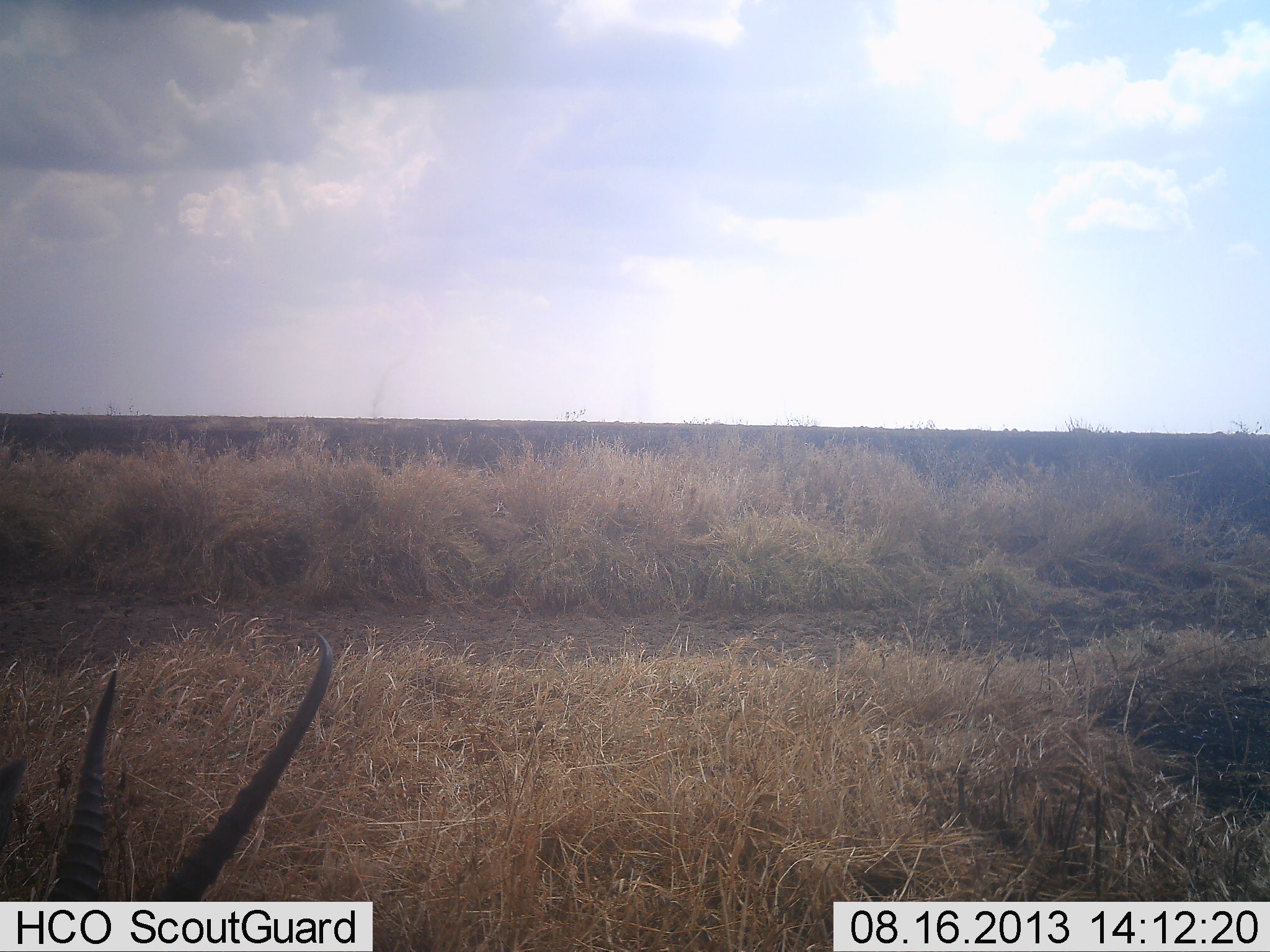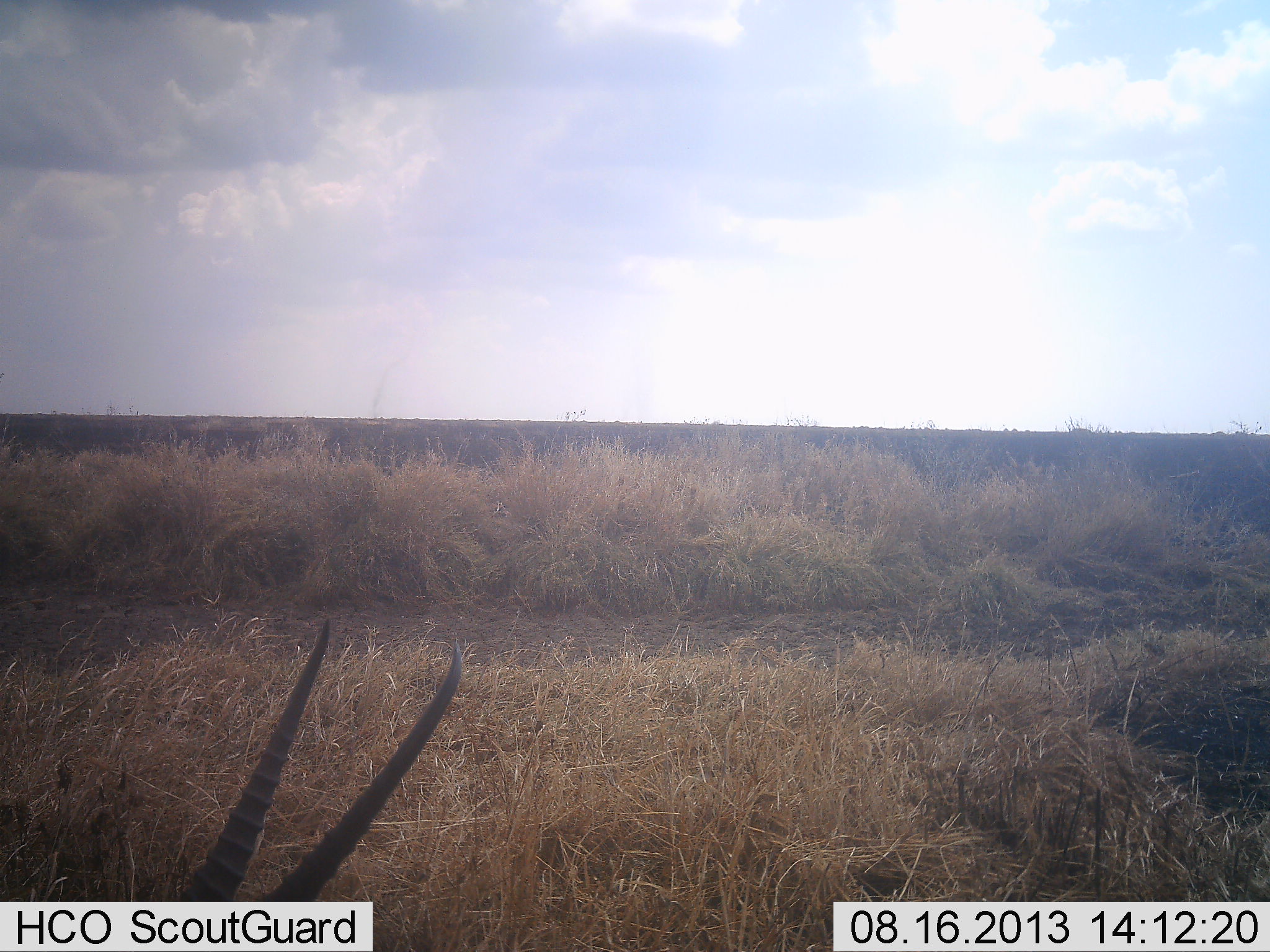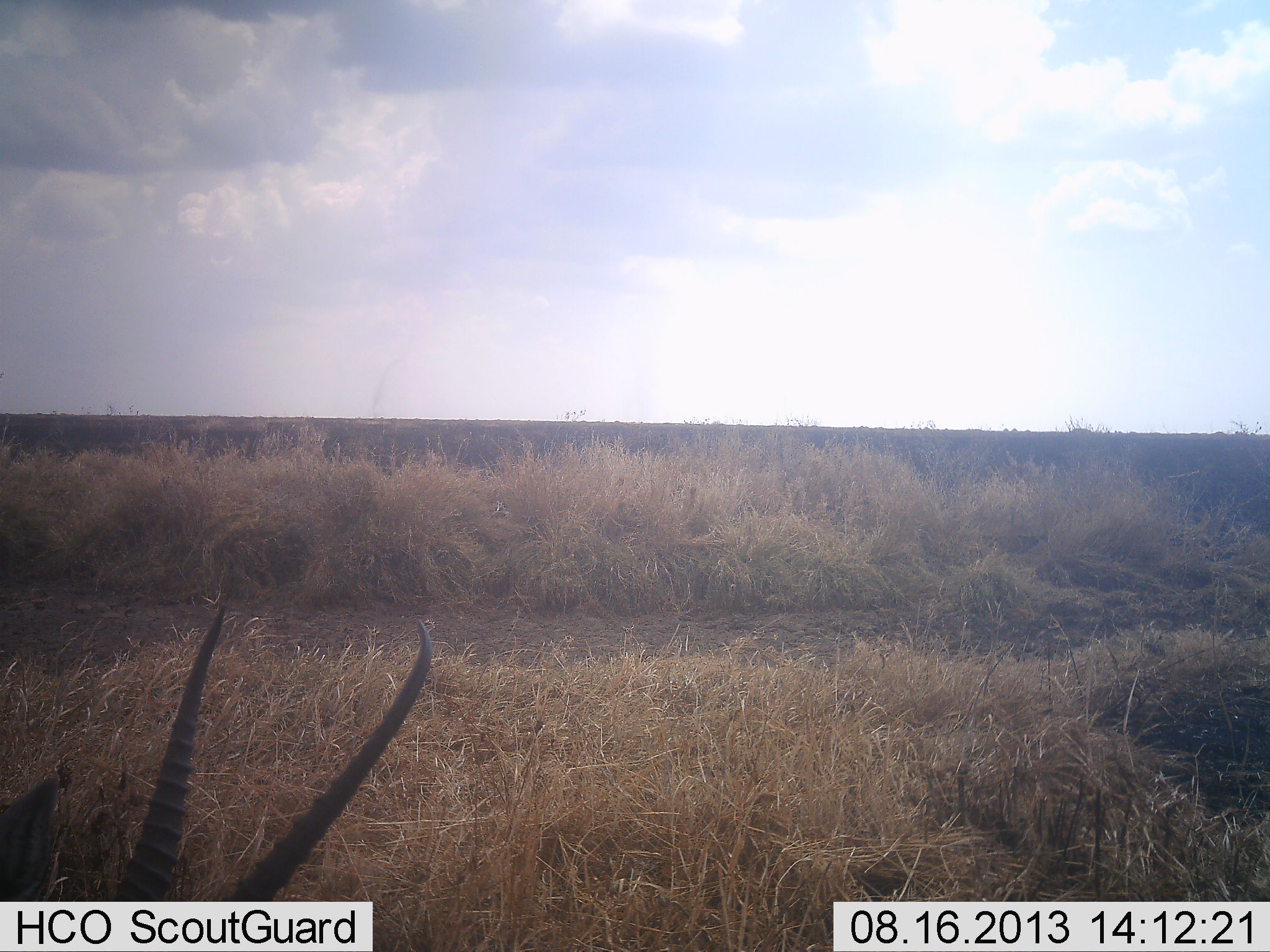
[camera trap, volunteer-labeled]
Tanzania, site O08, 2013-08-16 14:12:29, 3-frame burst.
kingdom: Animalia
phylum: Chordata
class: Mammalia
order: Artiodactyla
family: Bovidae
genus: Nanger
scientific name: Nanger granti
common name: grant's gazelle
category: gazellegrants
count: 1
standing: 32%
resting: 23%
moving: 14%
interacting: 5%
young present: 0%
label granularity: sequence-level